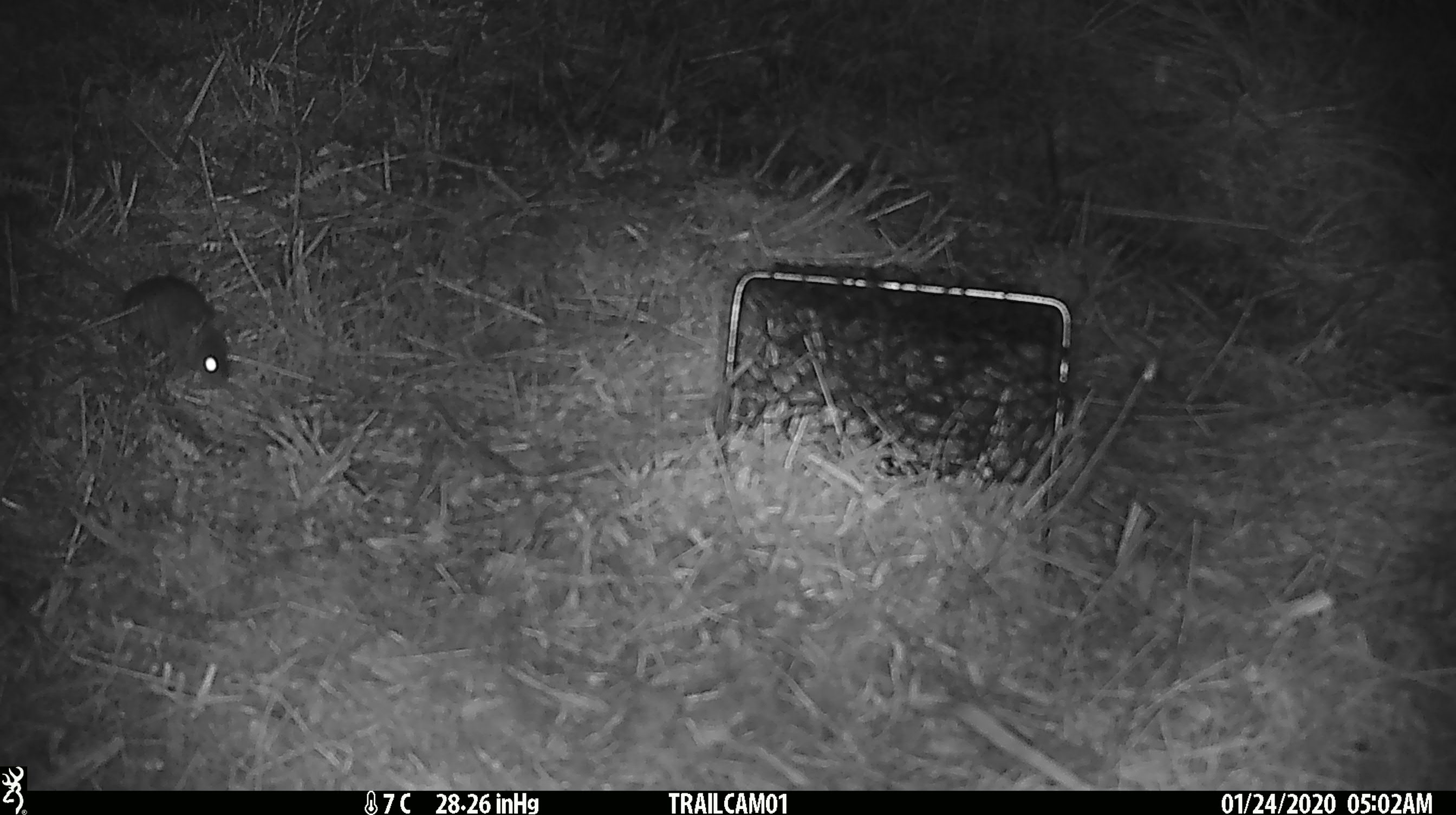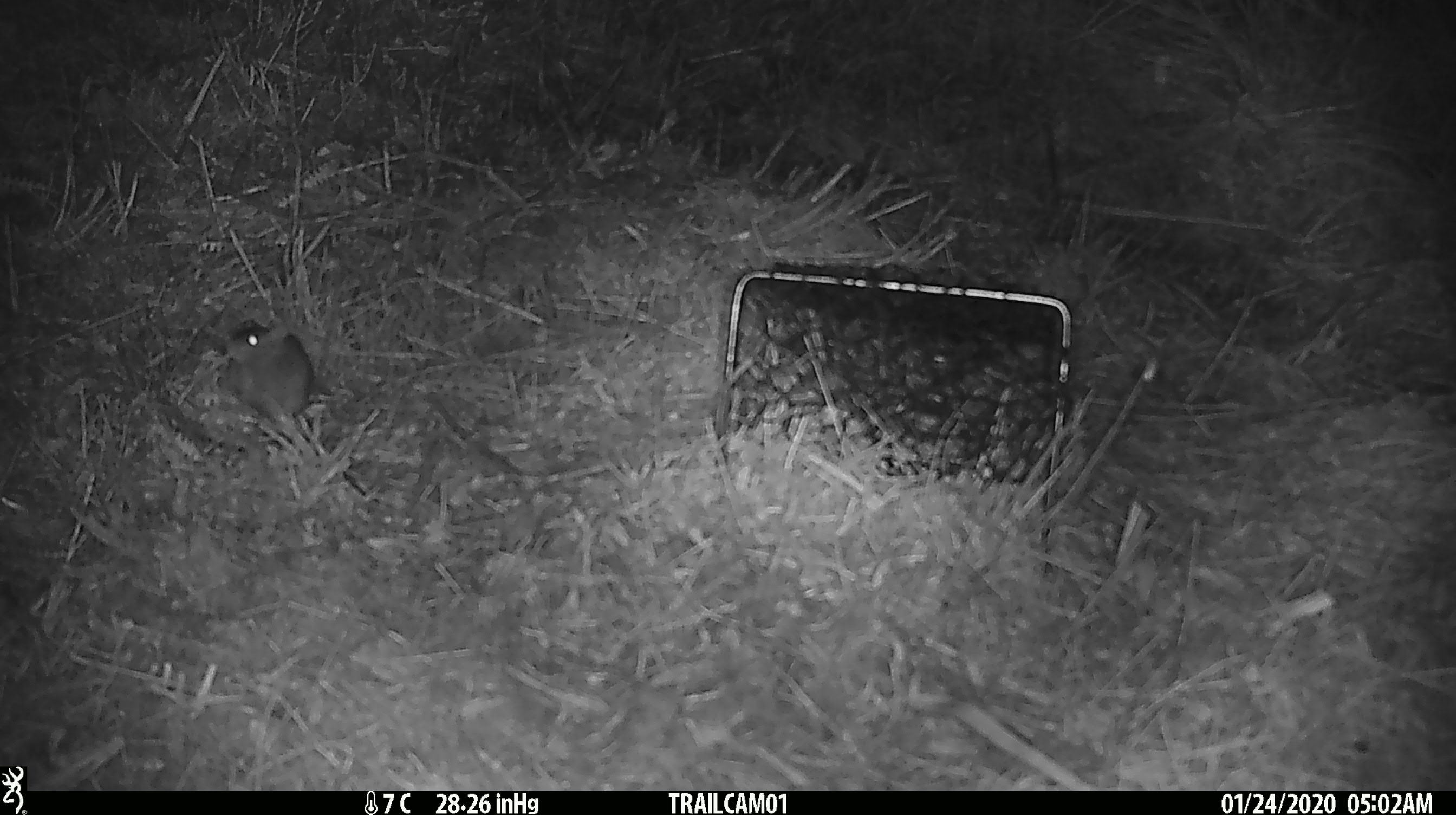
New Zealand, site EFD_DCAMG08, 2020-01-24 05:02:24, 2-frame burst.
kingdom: Animalia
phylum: Chordata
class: Mammalia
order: Rodentia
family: Muridae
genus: Mus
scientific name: Mus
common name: mouse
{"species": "mouse (Mus)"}